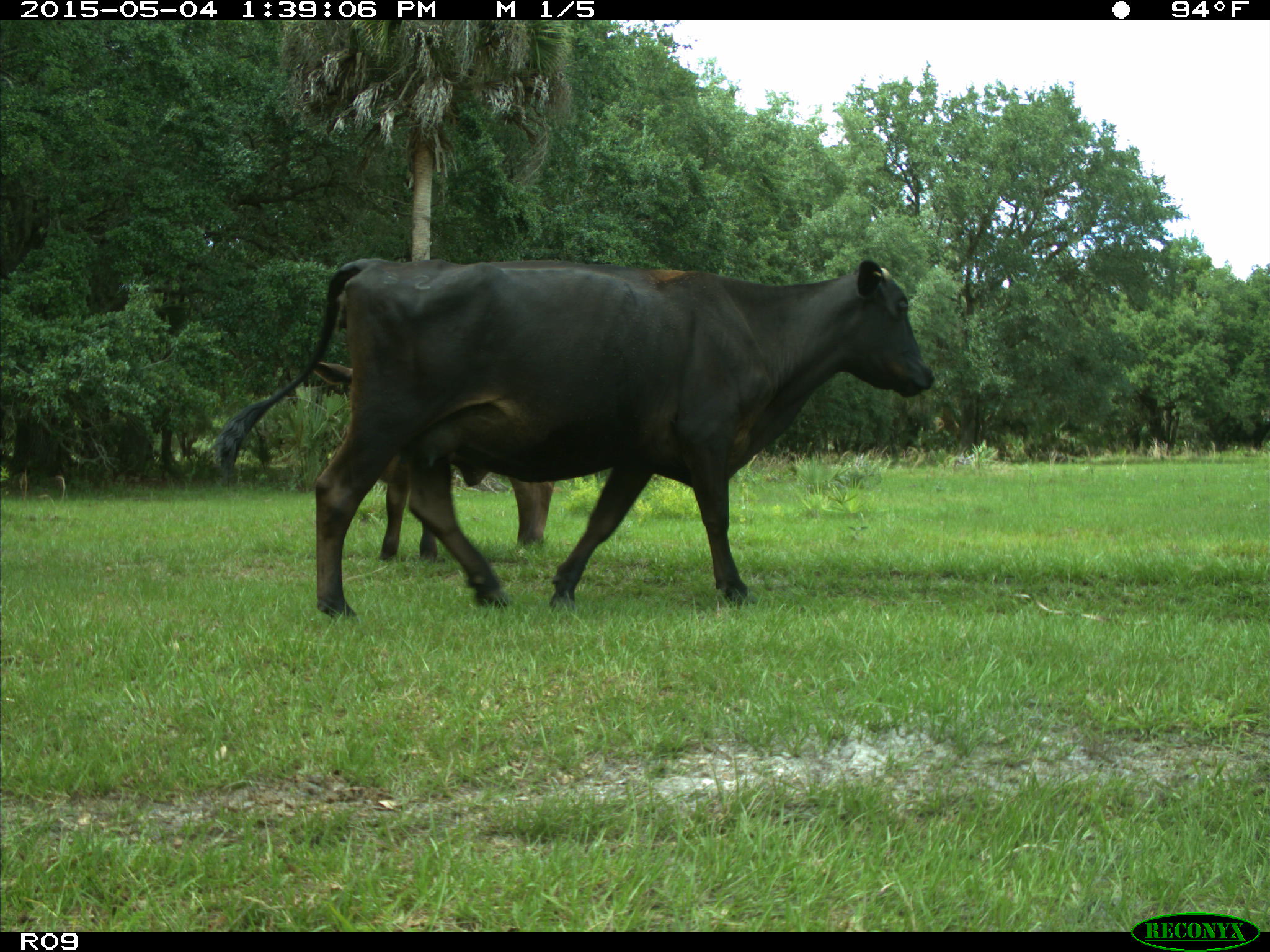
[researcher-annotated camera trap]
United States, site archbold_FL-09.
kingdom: Animalia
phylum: Chordata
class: Mammalia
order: Artiodactyla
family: Bovidae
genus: Bos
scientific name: Bos taurus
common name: domestic cow